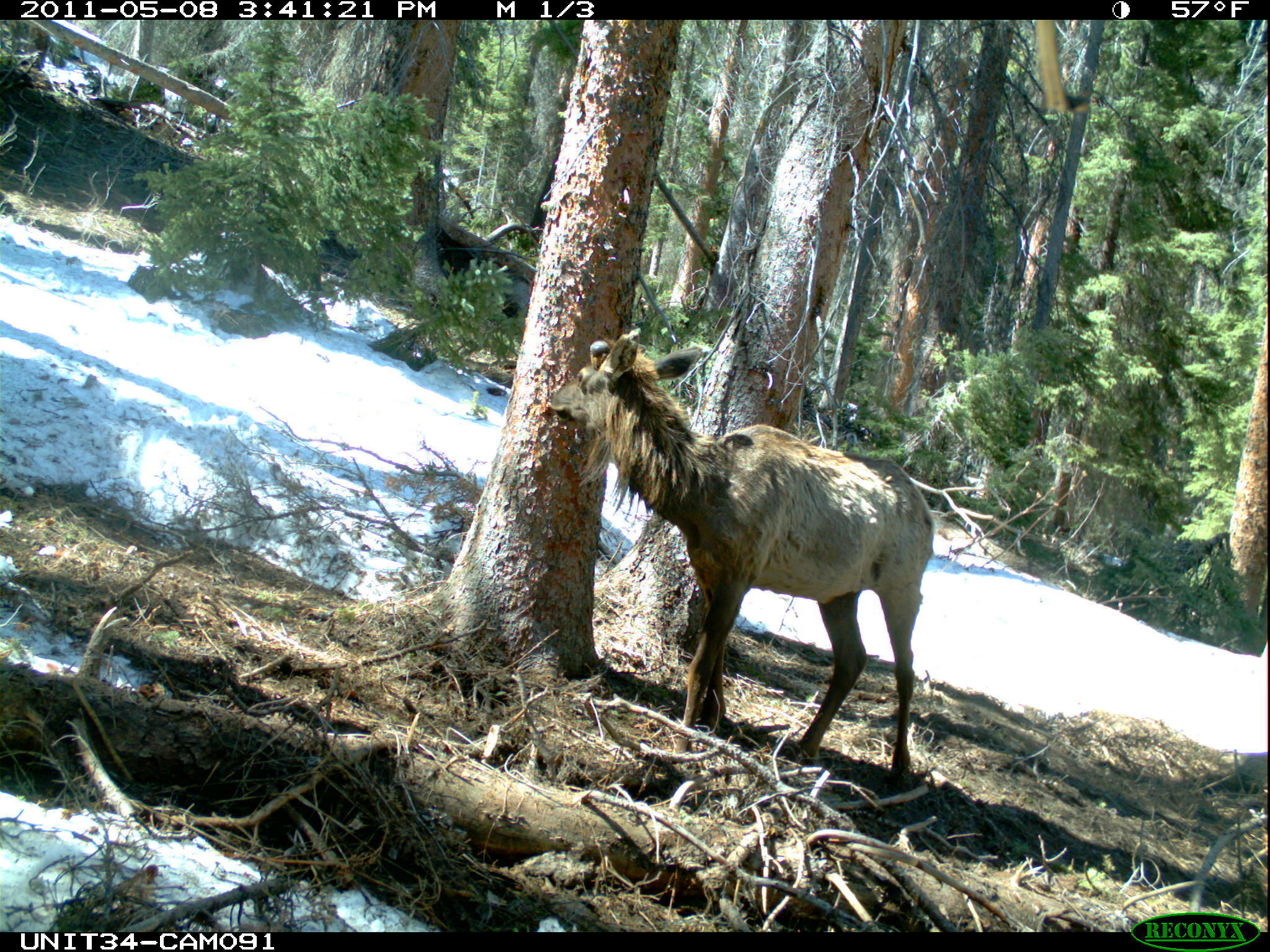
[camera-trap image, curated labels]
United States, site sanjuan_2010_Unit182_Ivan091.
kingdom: Animalia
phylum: Chordata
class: Mammalia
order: Artiodactyla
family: Cervidae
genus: Cervus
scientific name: Cervus elaphus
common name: red deer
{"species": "Cervus elaphus (red deer)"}